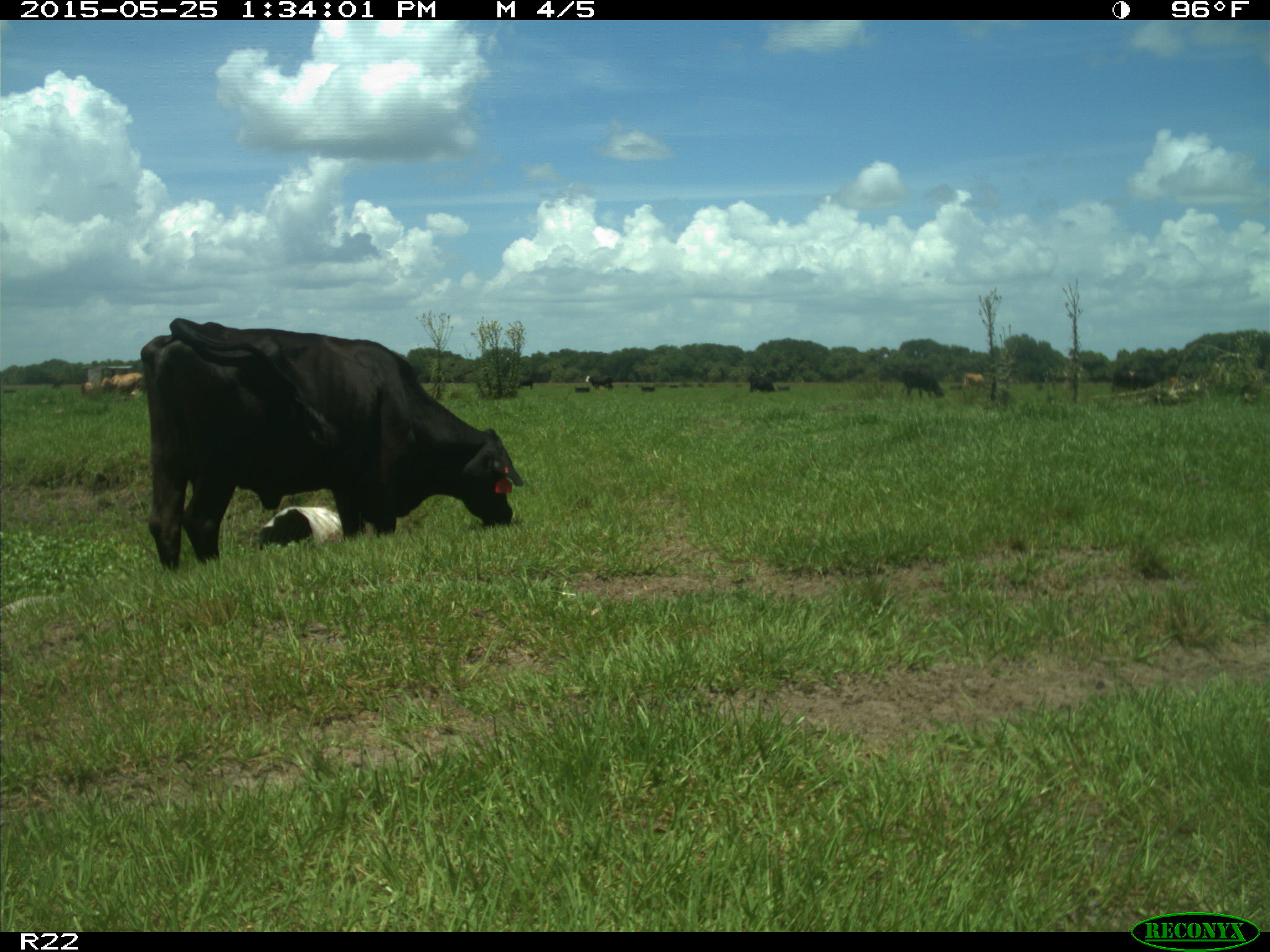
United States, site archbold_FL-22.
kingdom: Animalia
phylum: Chordata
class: Mammalia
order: Artiodactyla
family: Bovidae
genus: Bos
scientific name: Bos taurus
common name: domestic cow